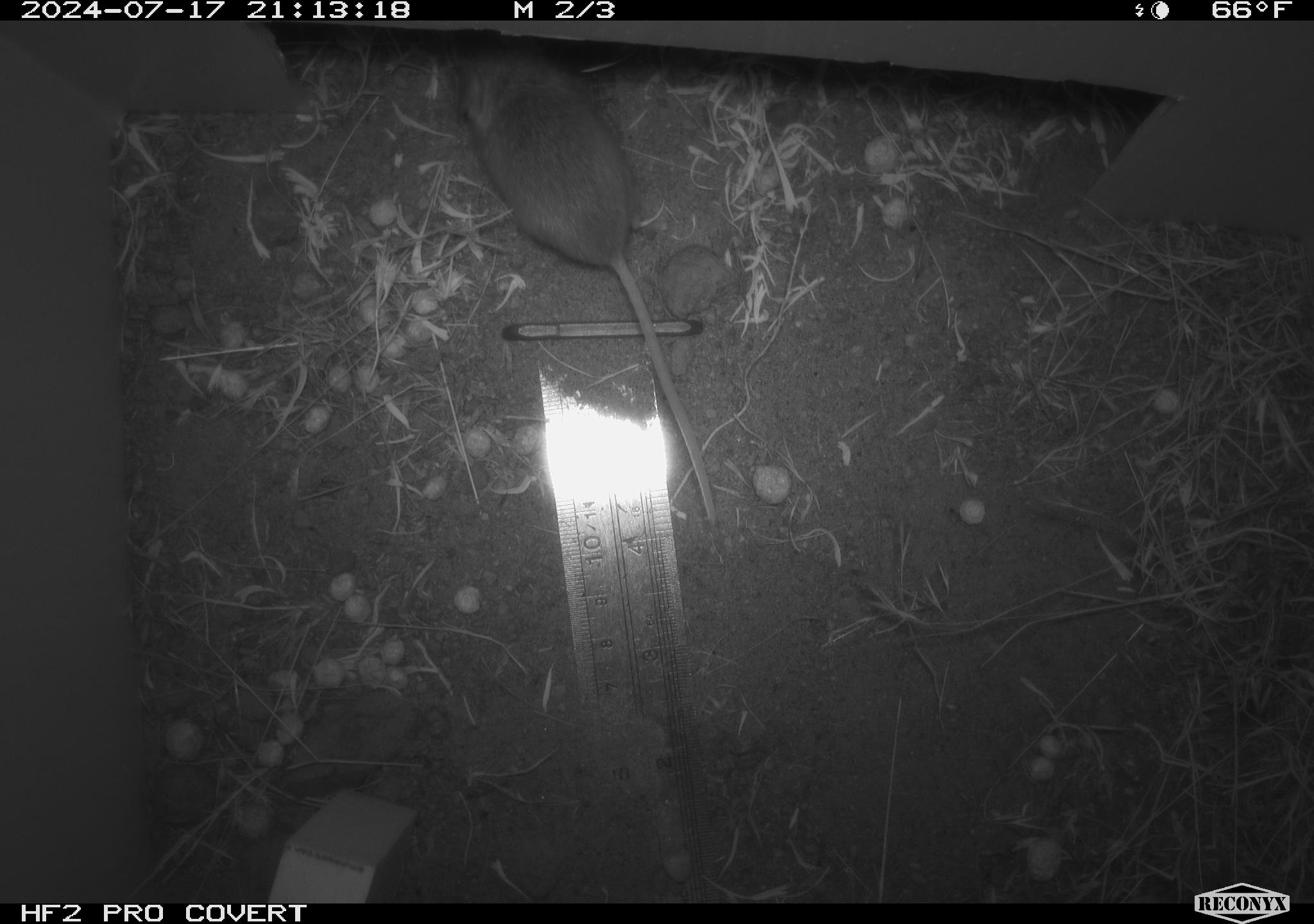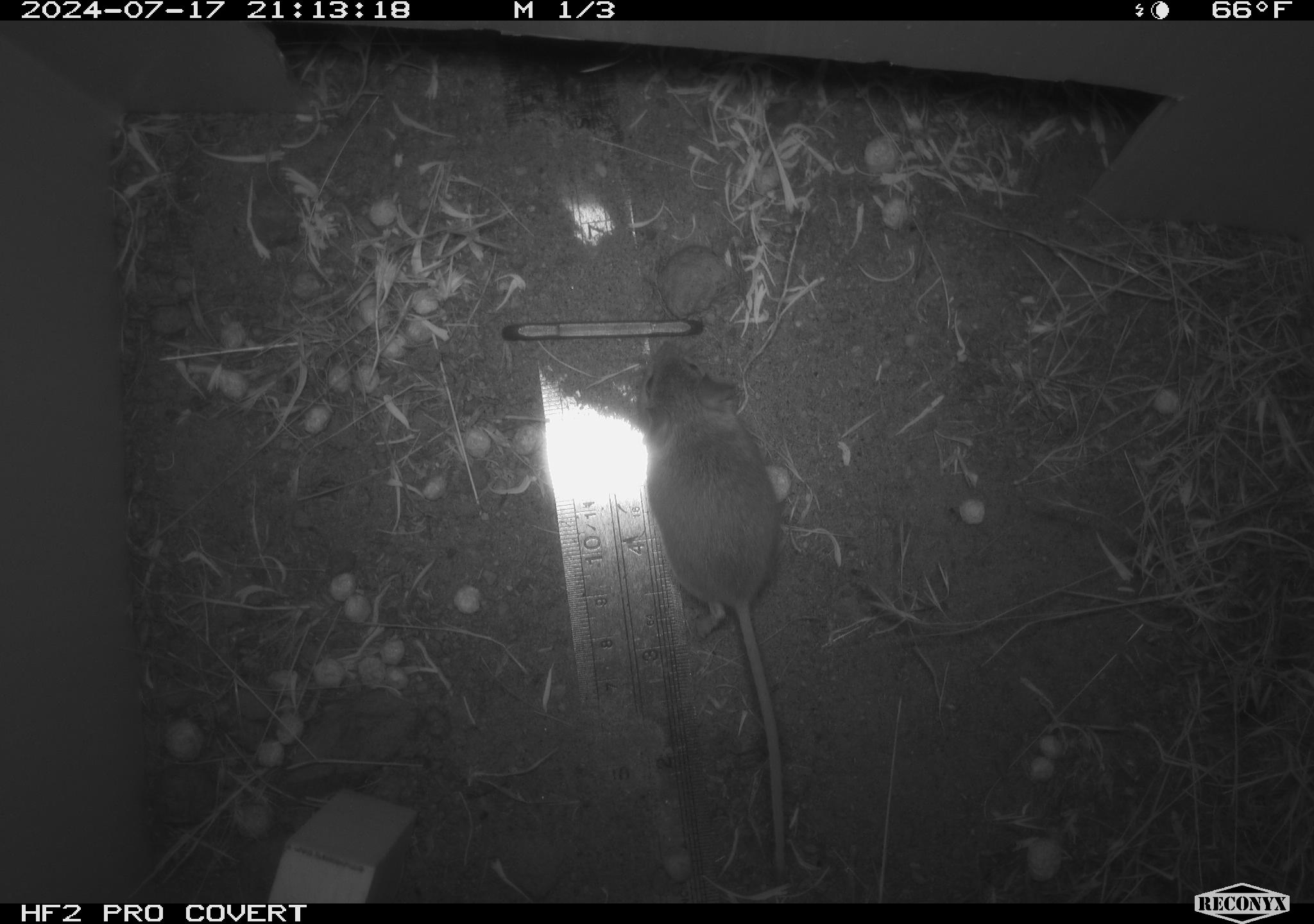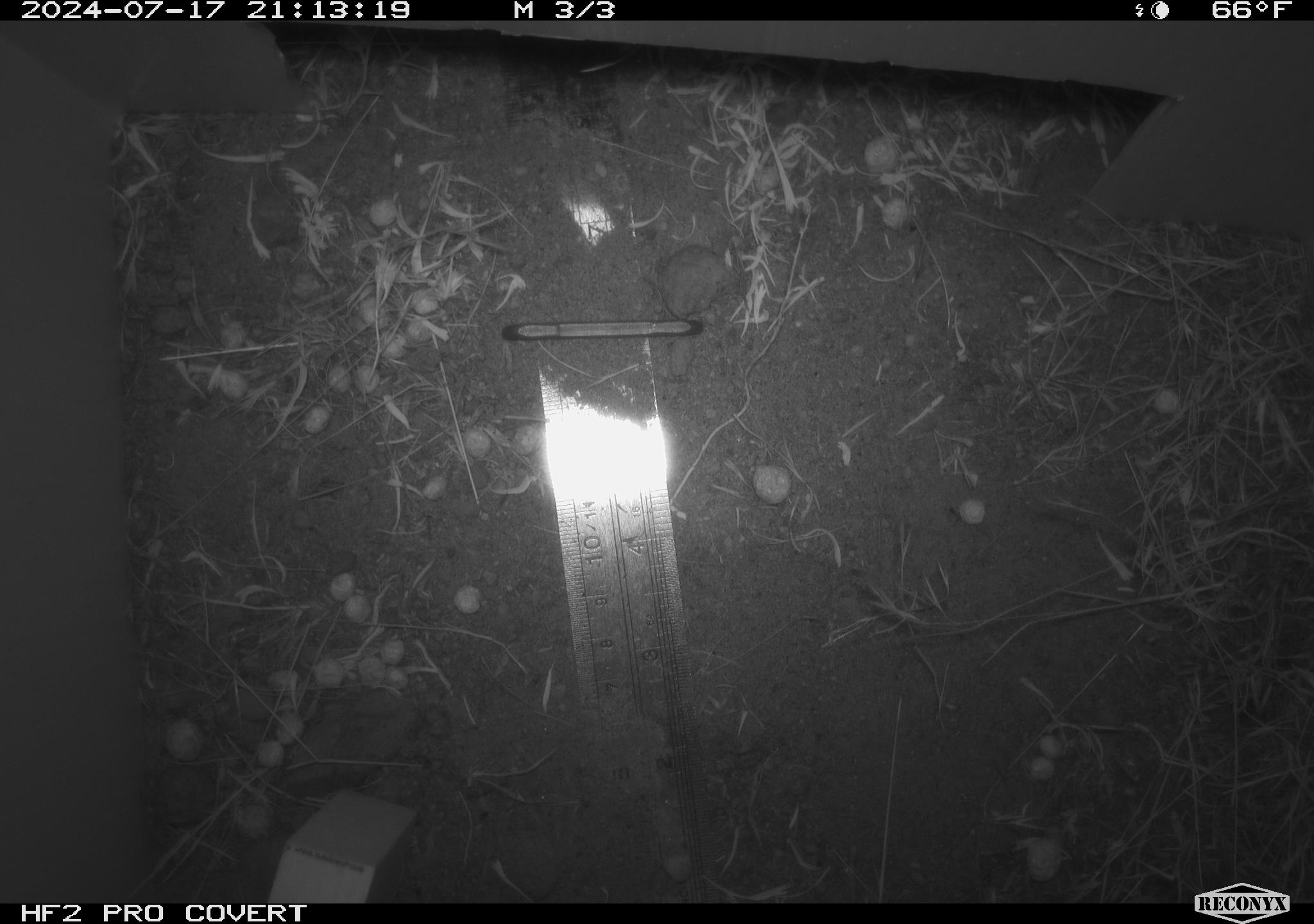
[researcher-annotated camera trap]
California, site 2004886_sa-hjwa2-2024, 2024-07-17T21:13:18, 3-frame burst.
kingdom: Animalia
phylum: Chordata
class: Mammalia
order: Rodentia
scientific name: Rodentia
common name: rodent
Rodent (Rodentia).